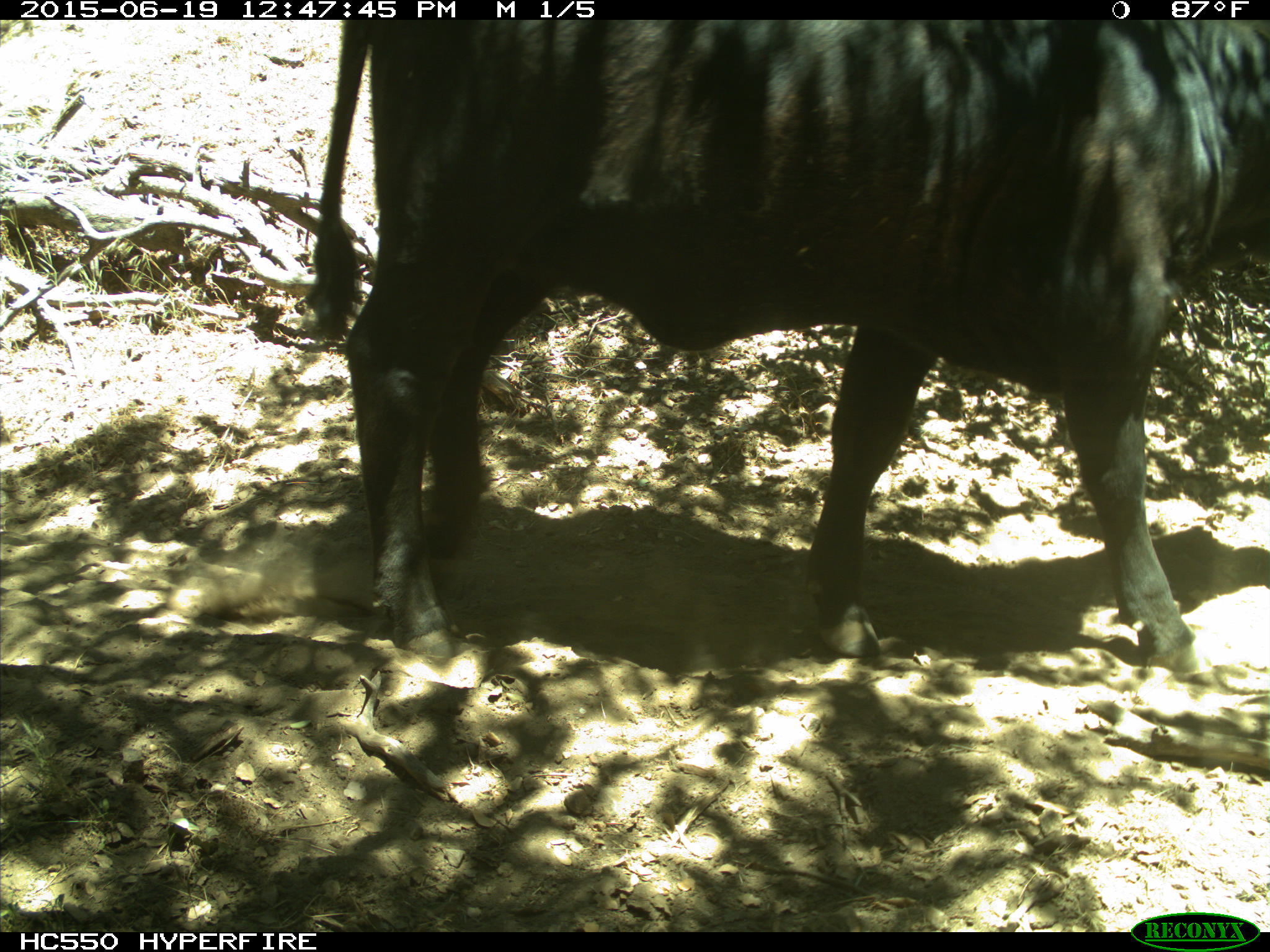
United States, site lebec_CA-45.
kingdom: Animalia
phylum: Chordata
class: Mammalia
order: Artiodactyla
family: Bovidae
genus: Bos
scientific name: Bos taurus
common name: domestic cow